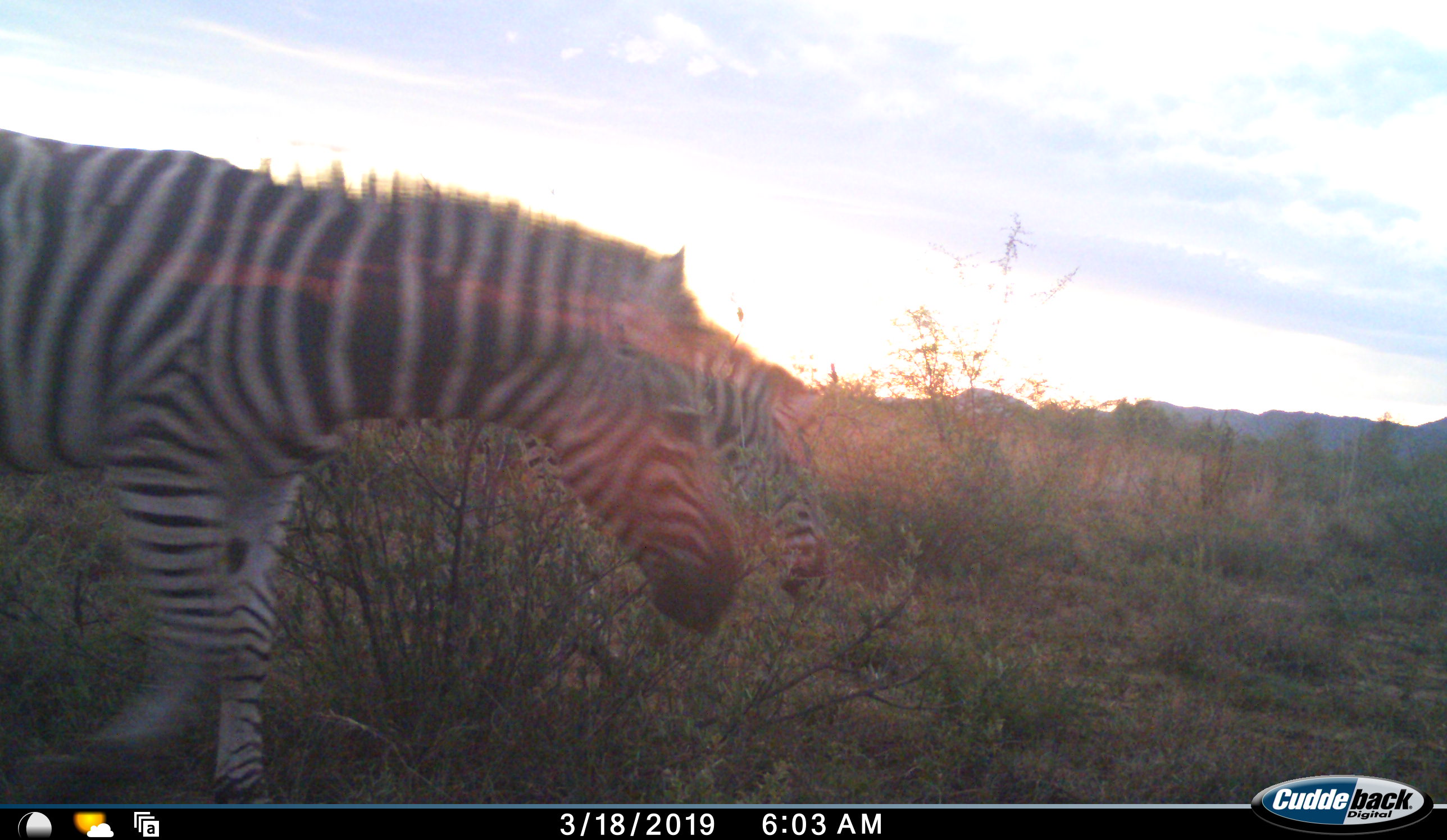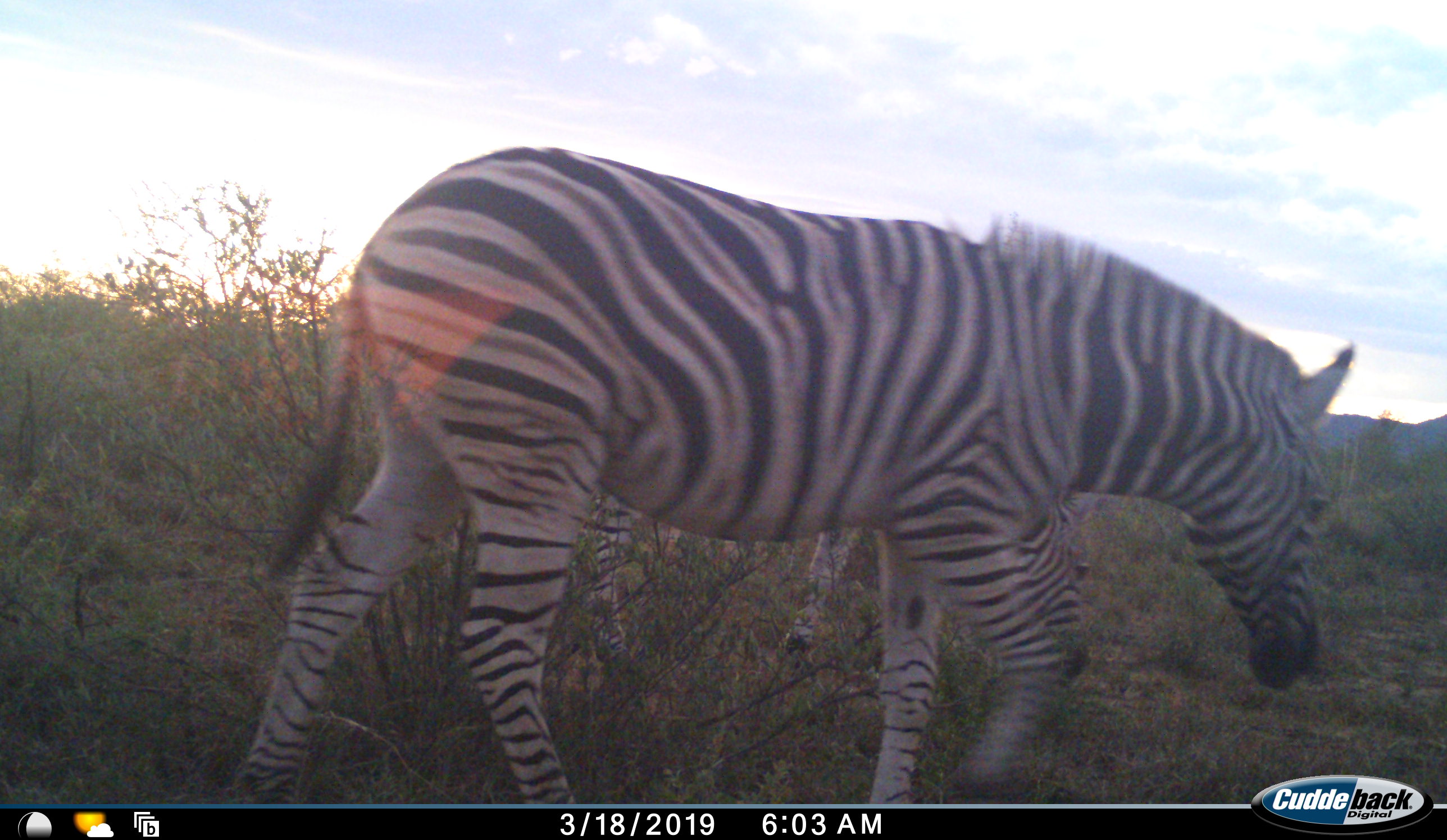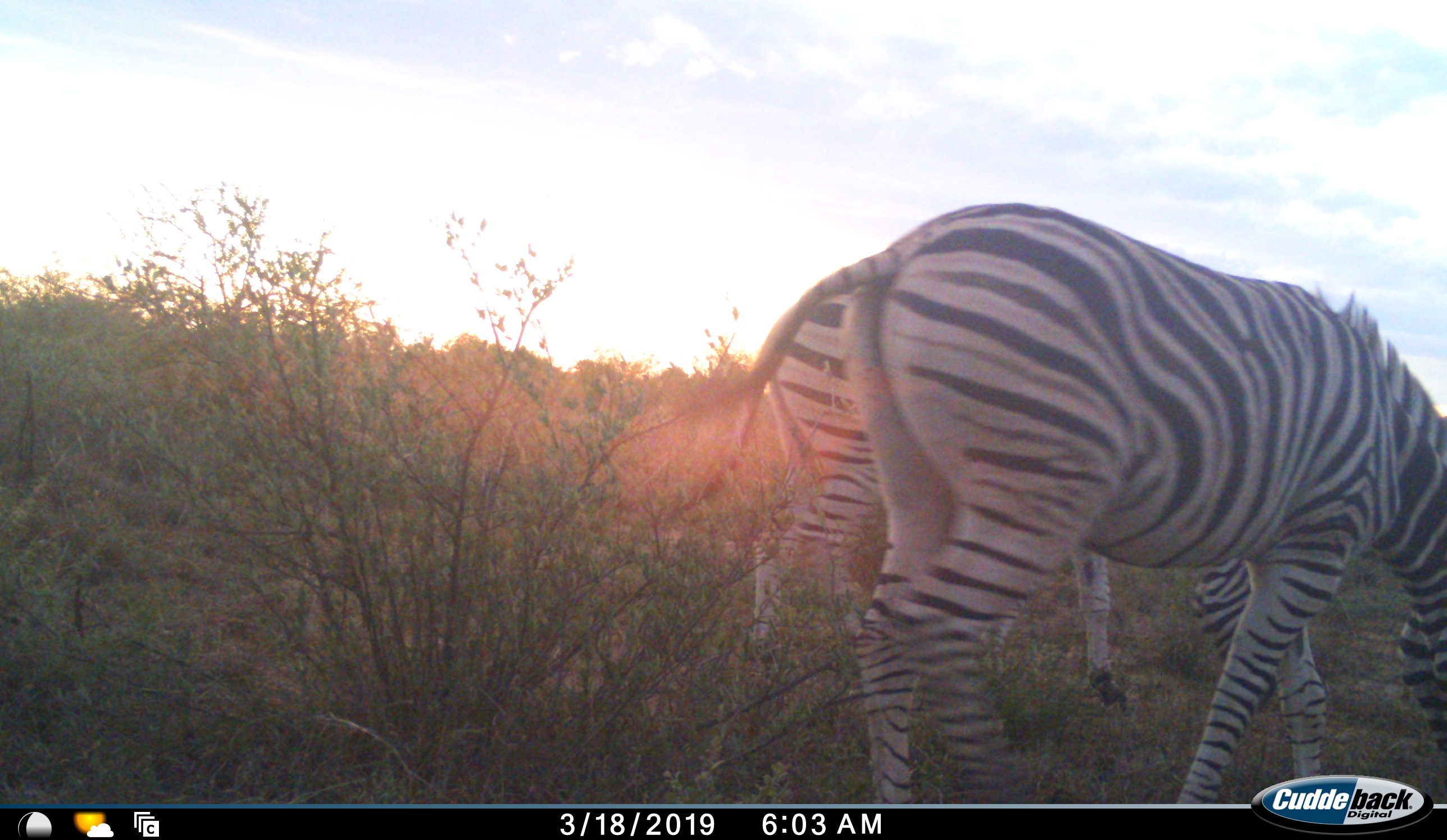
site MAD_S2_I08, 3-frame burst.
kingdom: Animalia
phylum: Chordata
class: Mammalia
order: Perissodactyla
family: Equidae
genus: Equus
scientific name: Equus quagga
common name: plains zebra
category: zebraplains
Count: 2.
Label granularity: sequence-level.